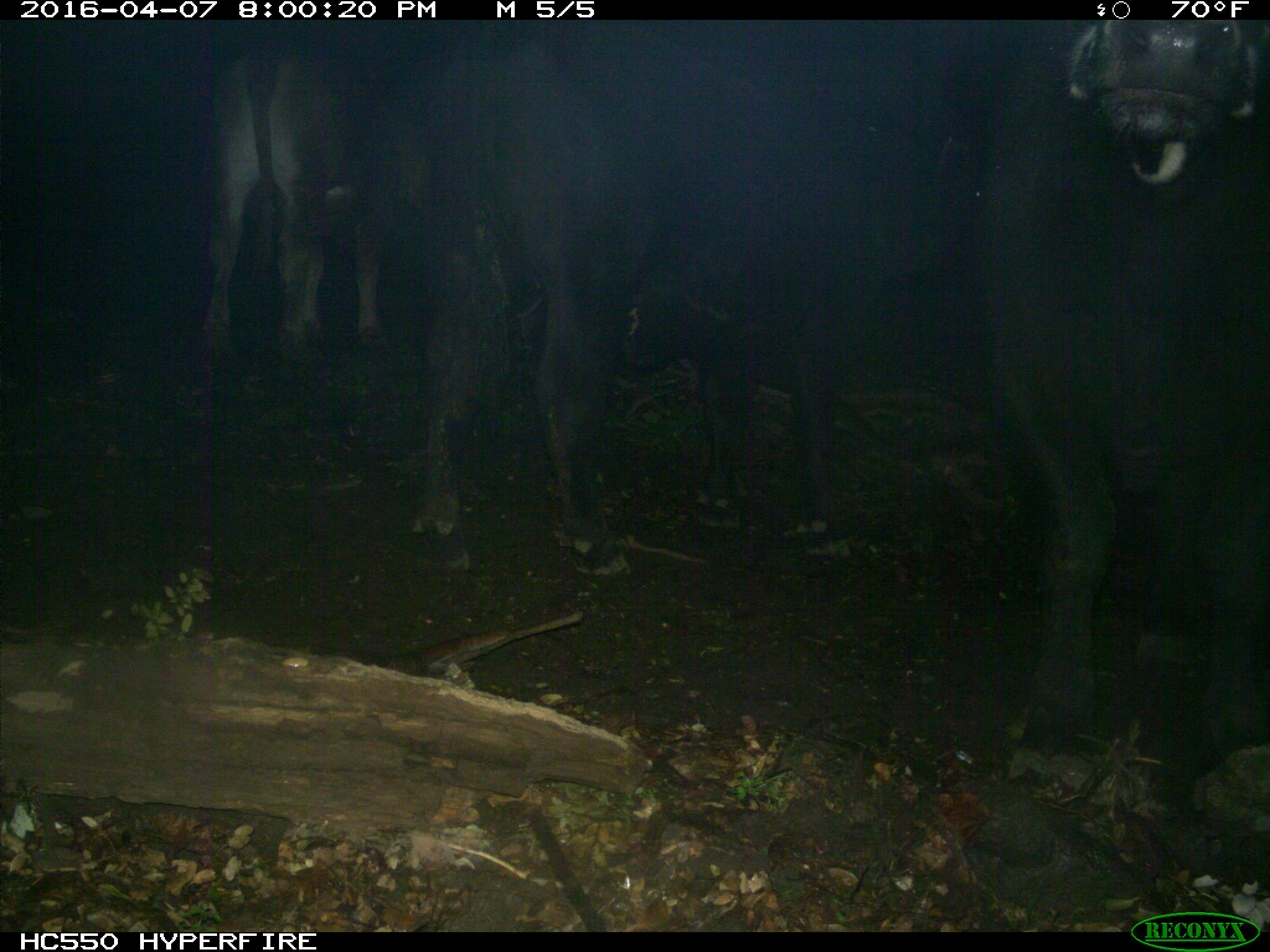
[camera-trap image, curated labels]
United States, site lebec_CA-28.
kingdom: Animalia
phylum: Chordata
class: Mammalia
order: Artiodactyla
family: Bovidae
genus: Bos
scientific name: Bos taurus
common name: domestic cow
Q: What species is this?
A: Bos taurus (domestic cow).